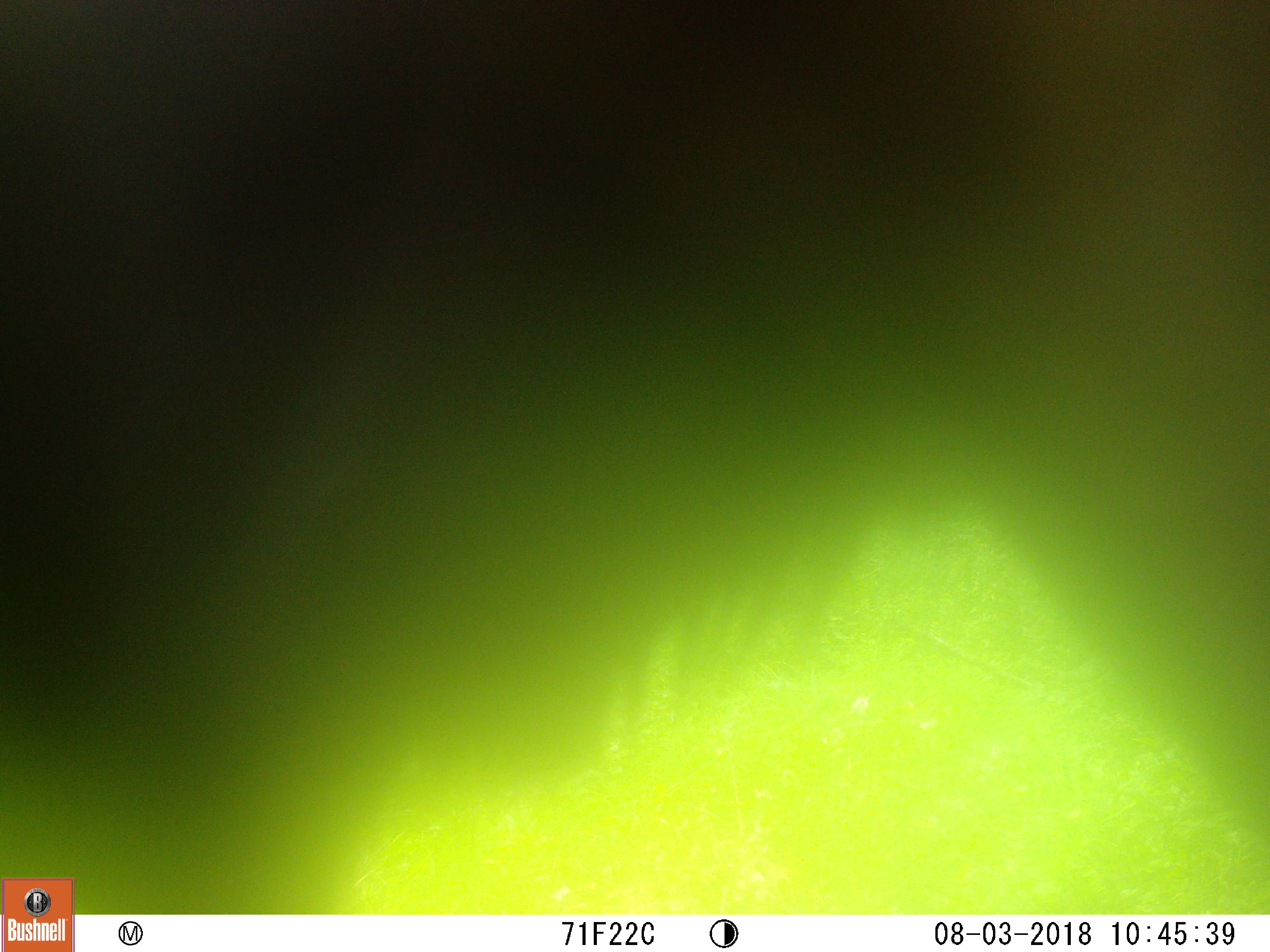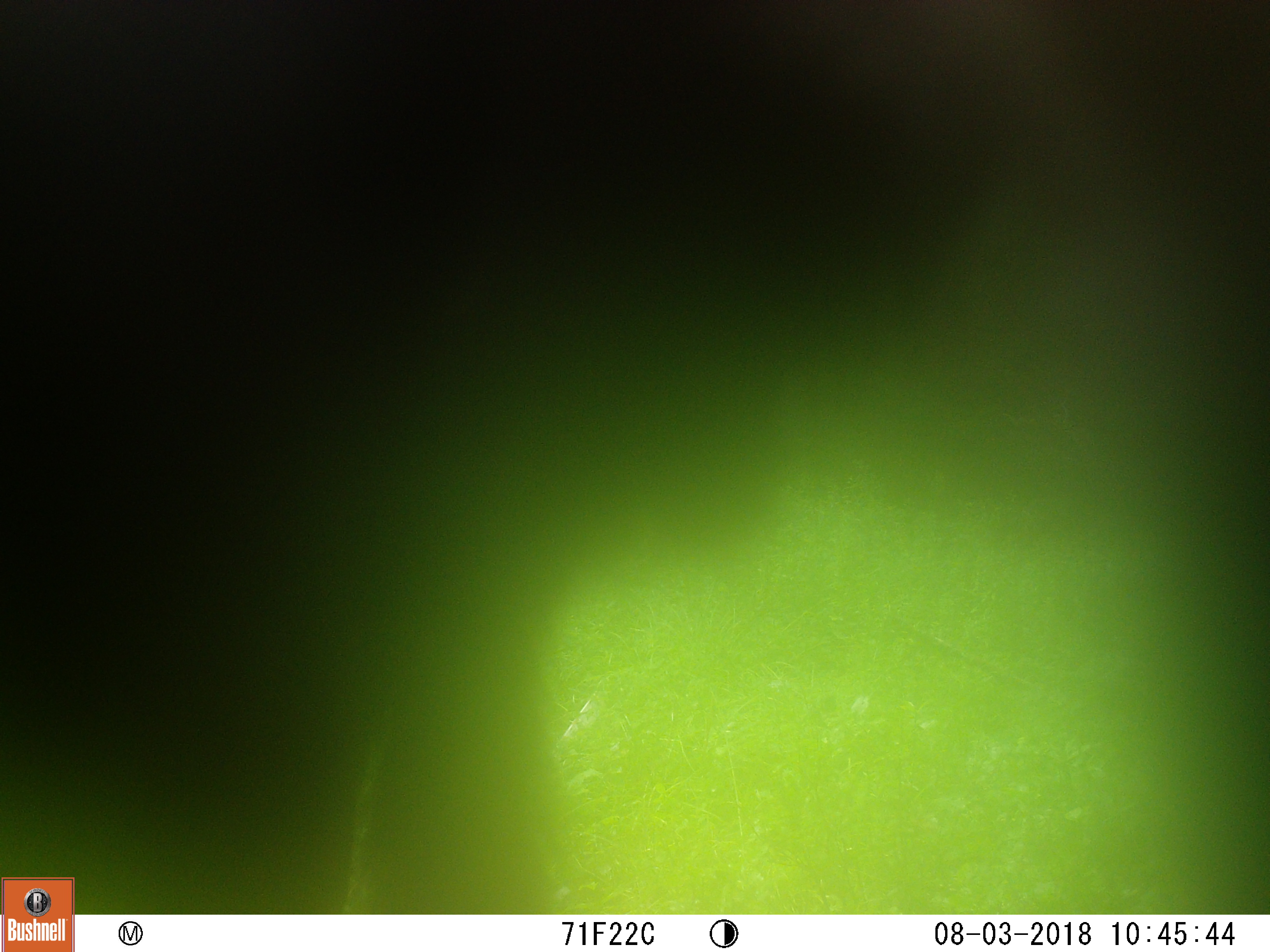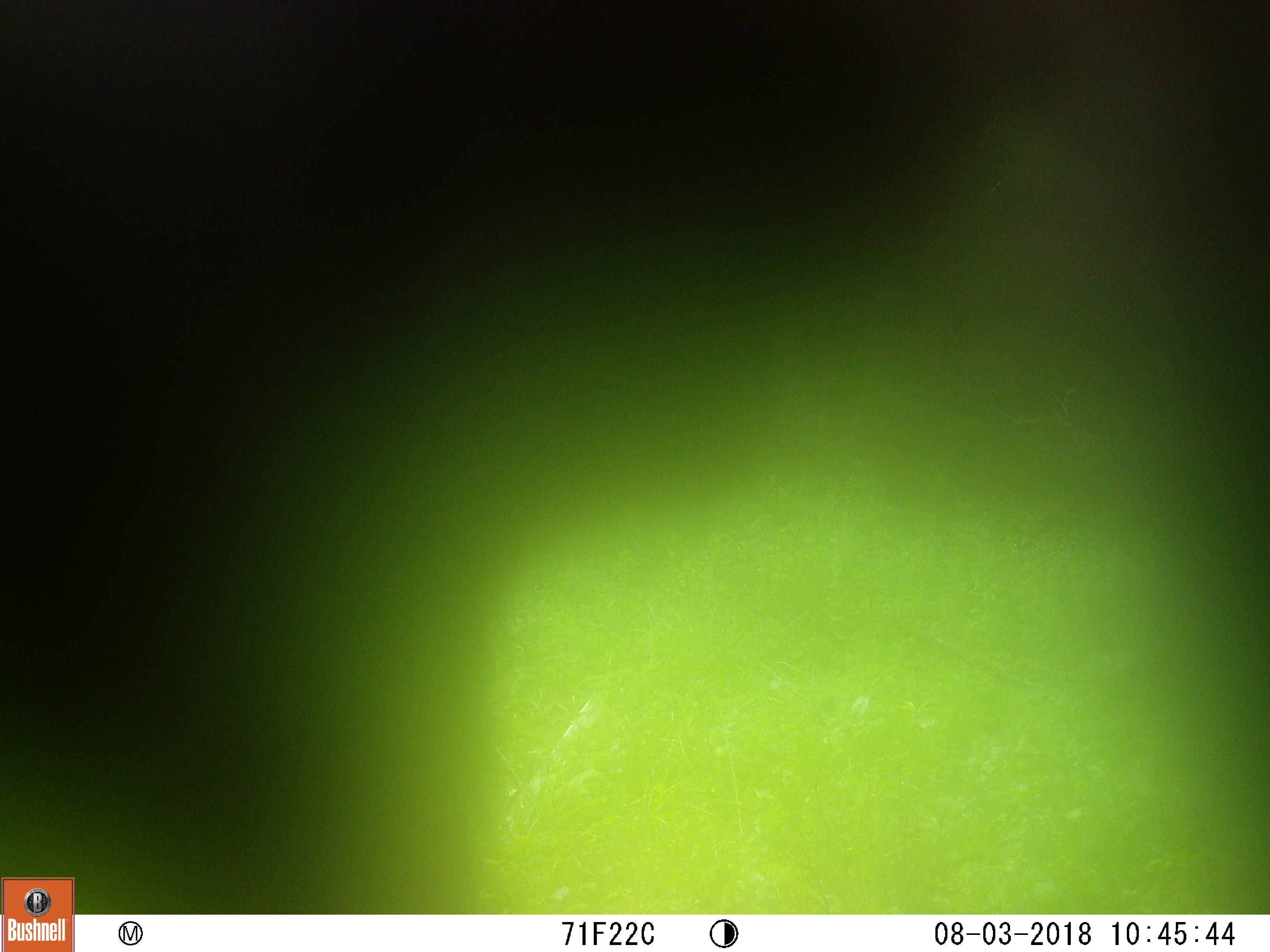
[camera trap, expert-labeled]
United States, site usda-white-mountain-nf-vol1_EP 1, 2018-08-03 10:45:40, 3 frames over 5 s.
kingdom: Animalia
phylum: Chordata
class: Mammalia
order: Artiodactyla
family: Cervidae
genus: Alces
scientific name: Alces alces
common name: moose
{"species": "moose (Alces alces)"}